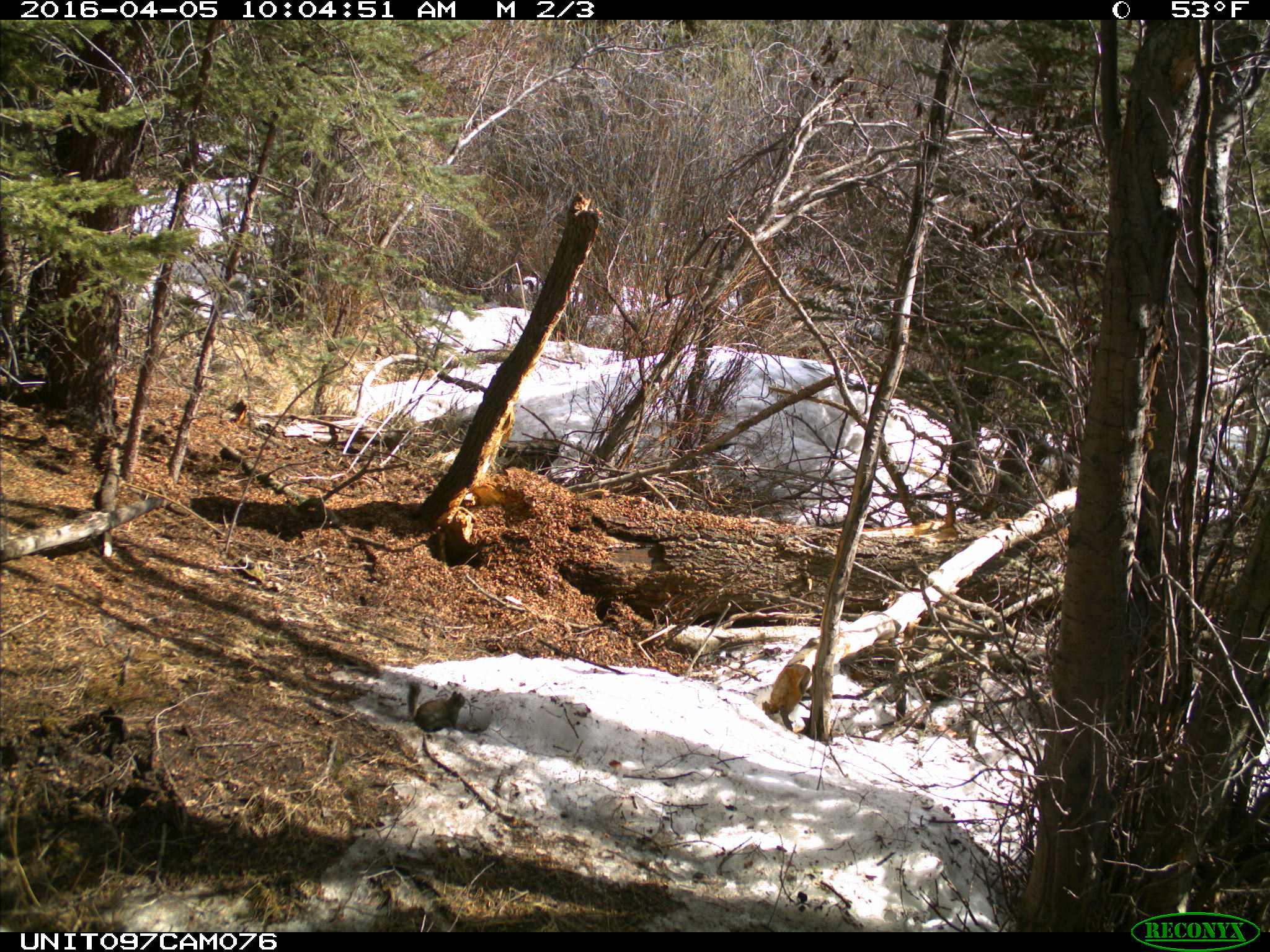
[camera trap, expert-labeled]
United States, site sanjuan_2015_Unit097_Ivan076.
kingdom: Animalia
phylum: Chordata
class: Mammalia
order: Rodentia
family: Sciuridae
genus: Tamiasciurus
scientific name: Tamiasciurus hudsonicus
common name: american red squirrel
Tamiasciurus hudsonicus (american red squirrel).